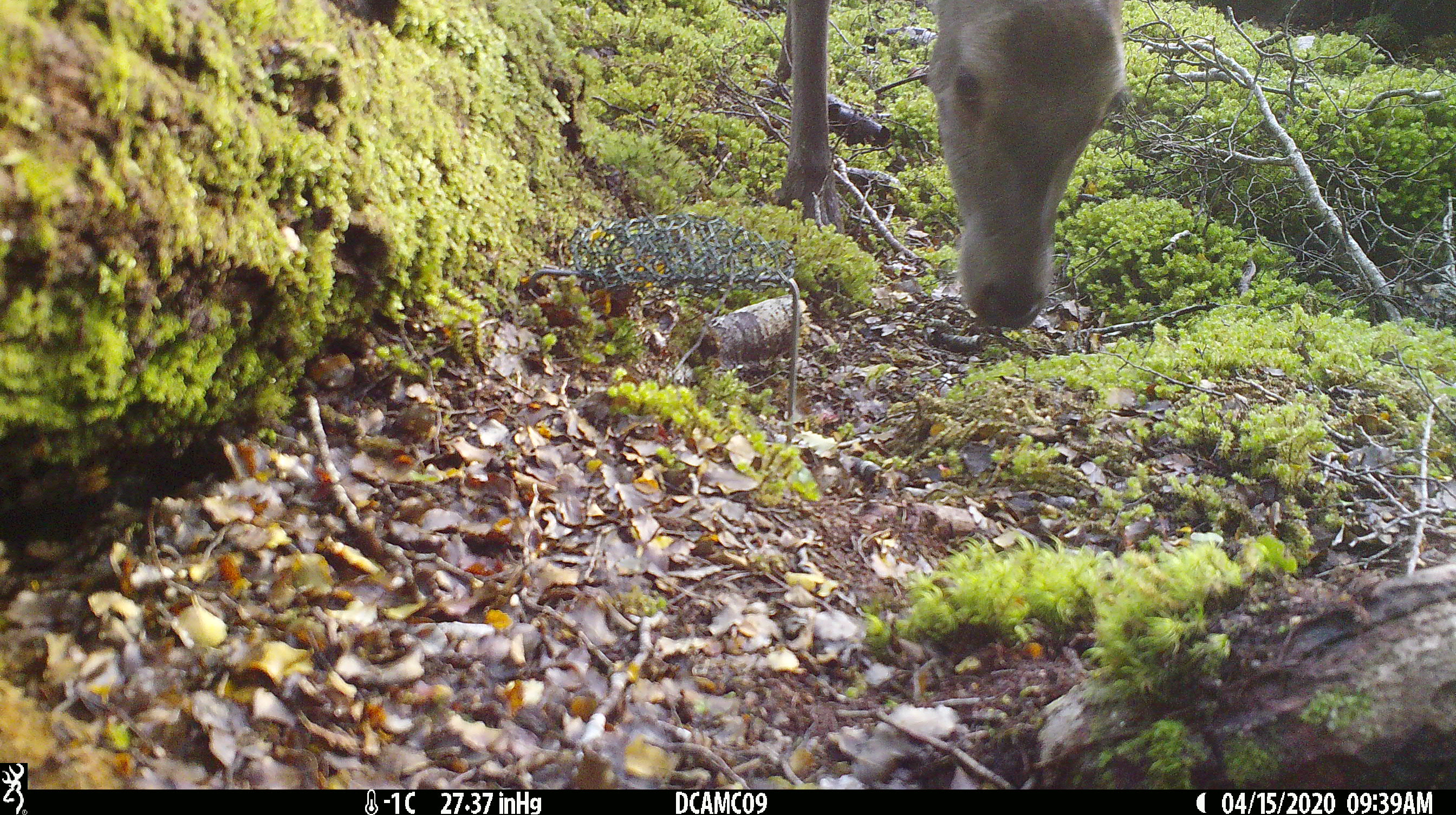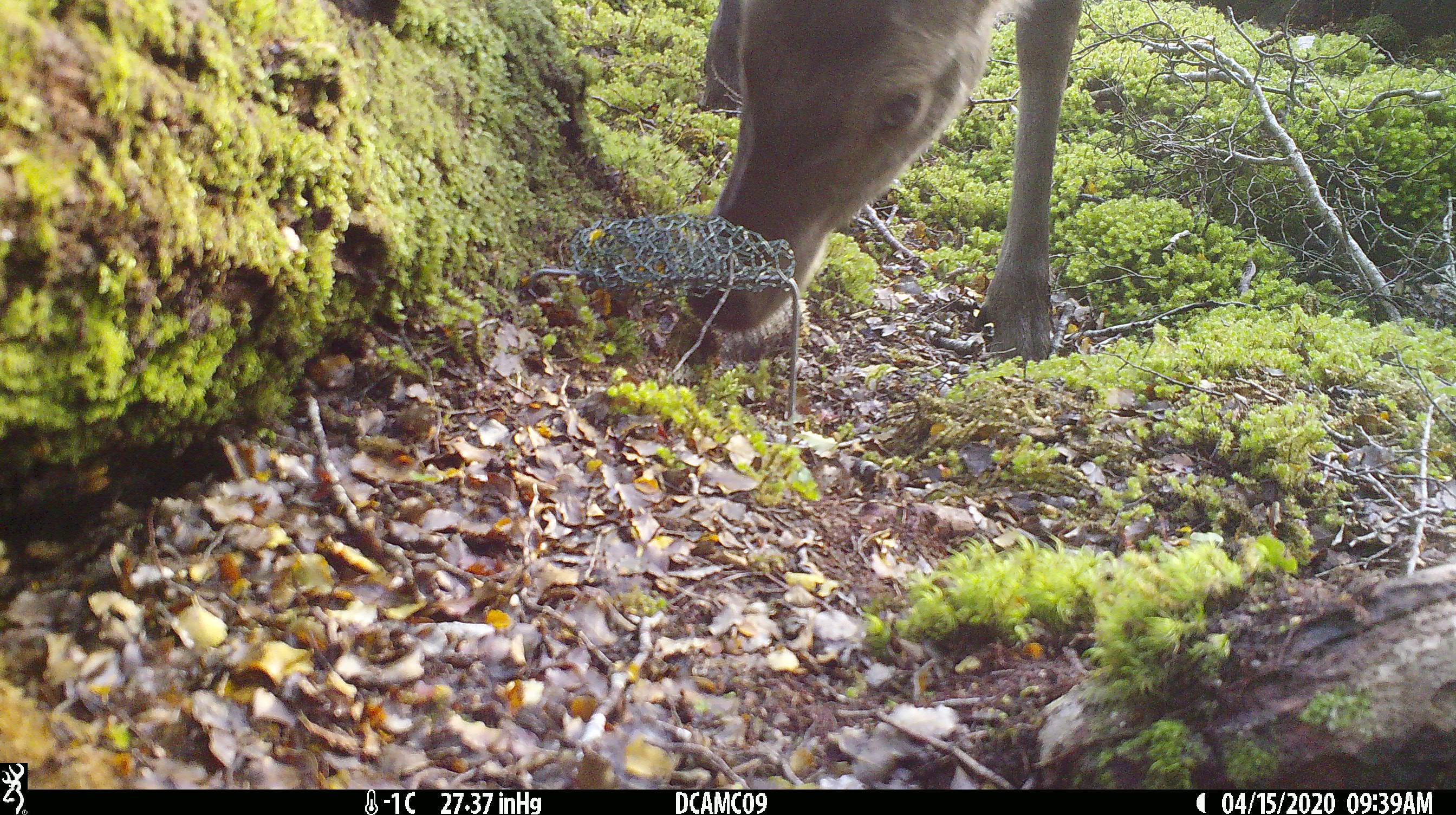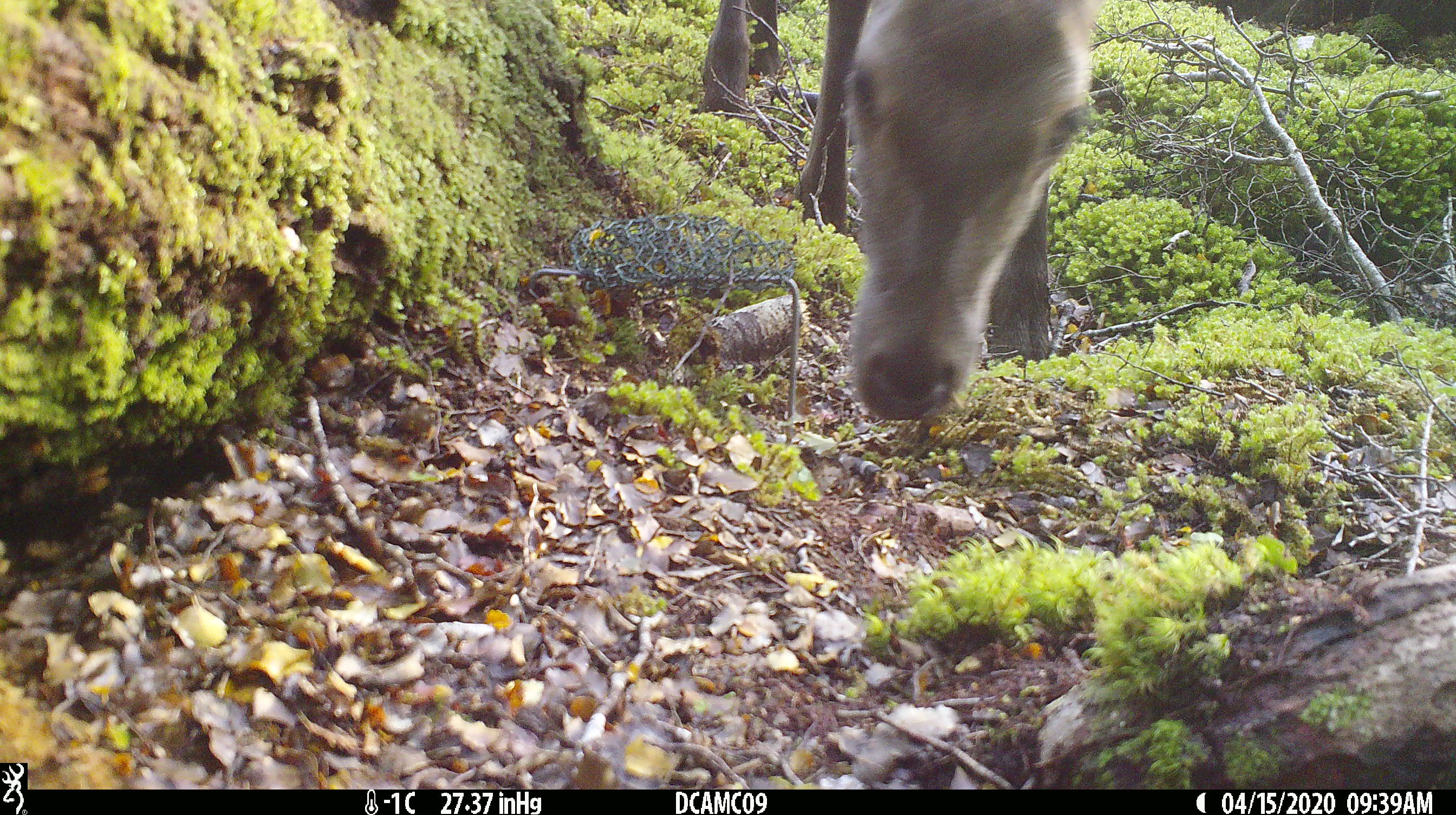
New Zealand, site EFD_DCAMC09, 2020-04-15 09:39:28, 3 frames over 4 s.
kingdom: Animalia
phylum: Chordata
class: Mammalia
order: Artiodactyla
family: Cervidae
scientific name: Cervidae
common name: deer